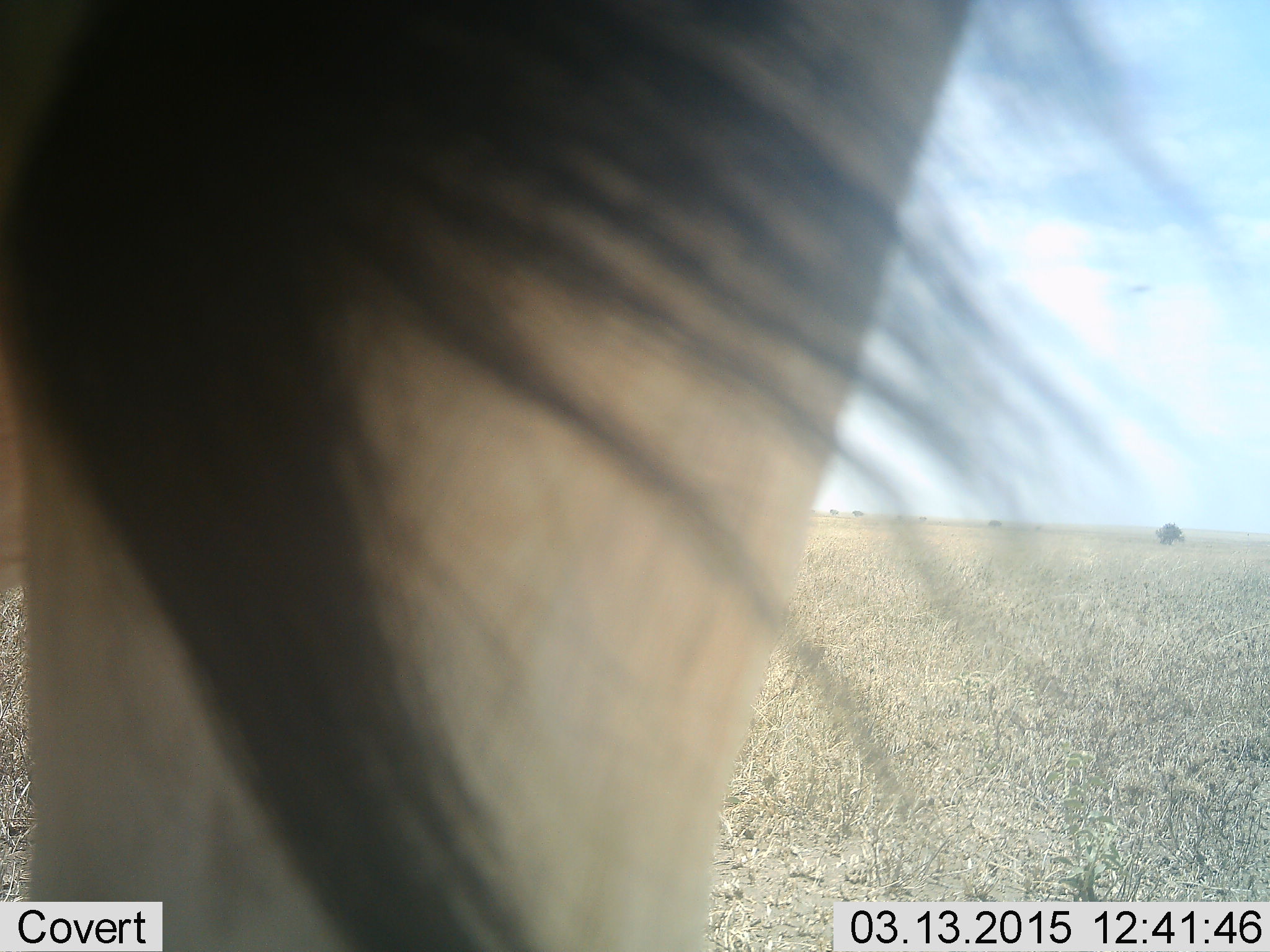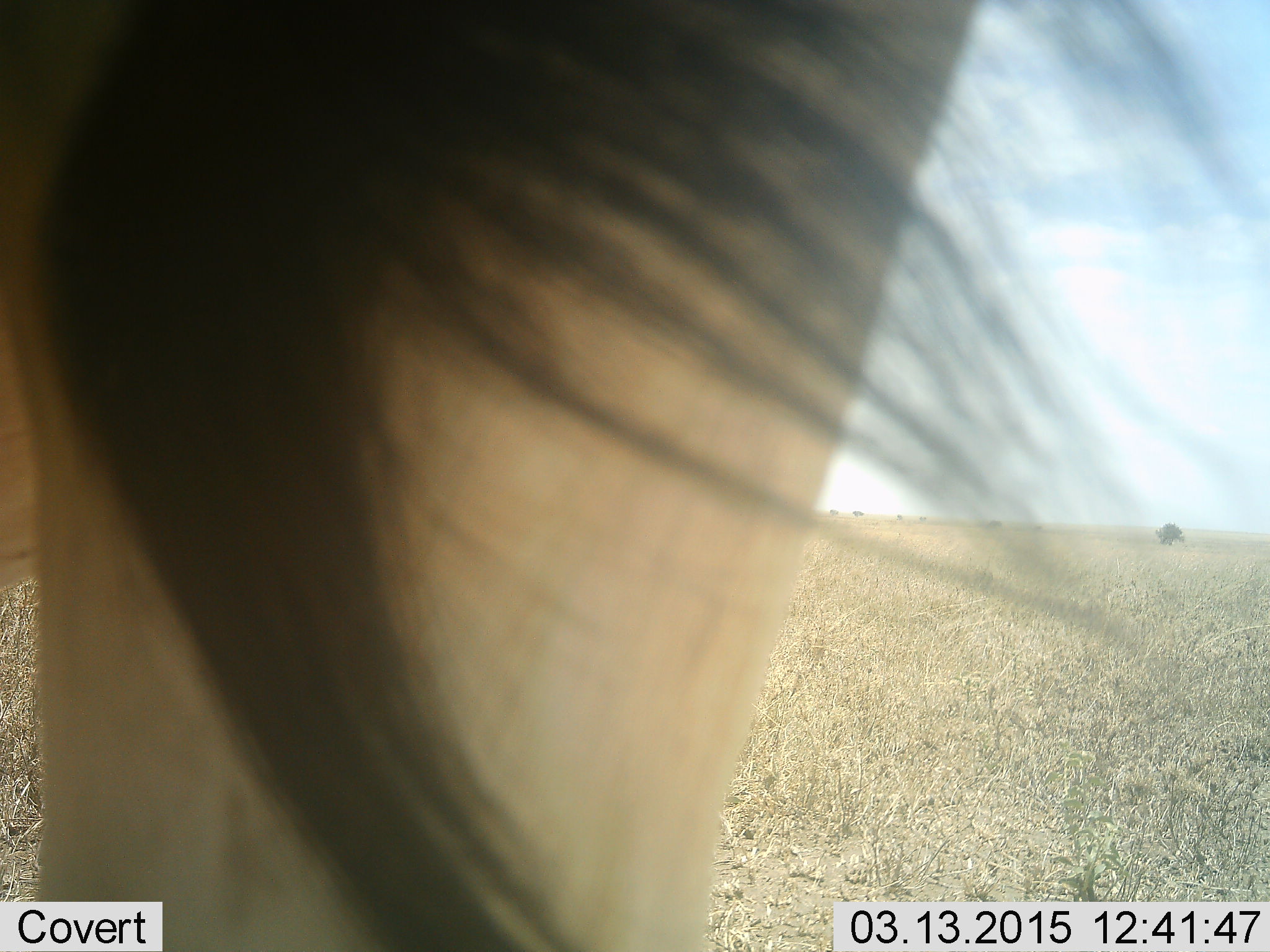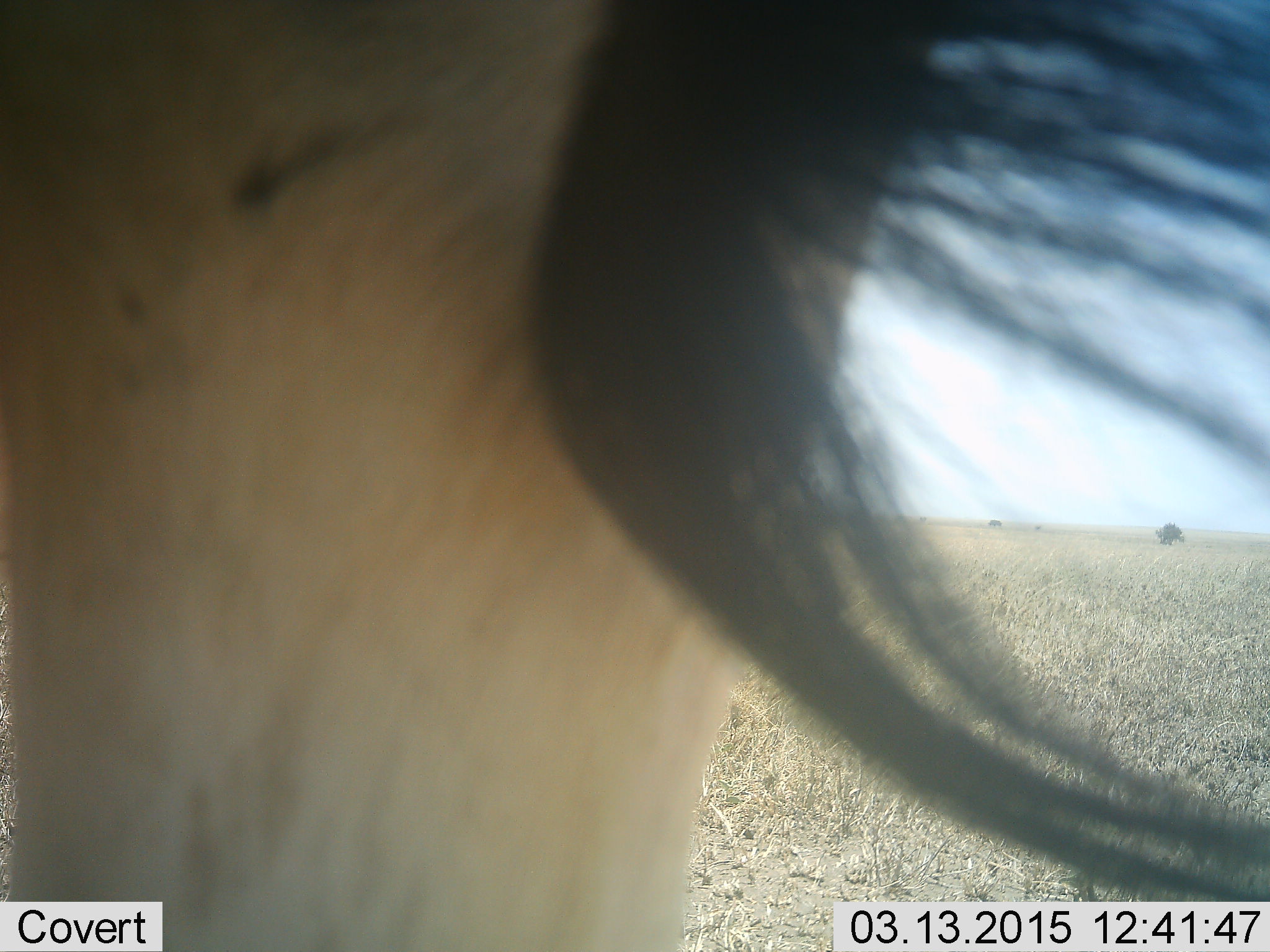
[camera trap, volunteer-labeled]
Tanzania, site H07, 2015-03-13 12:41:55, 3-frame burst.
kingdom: Animalia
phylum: Chordata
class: Mammalia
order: Artiodactyla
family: Bovidae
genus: Alcelaphus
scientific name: Alcelaphus buselaphus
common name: hartebeest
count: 1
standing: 100%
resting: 0%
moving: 0%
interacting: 0%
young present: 0%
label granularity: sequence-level